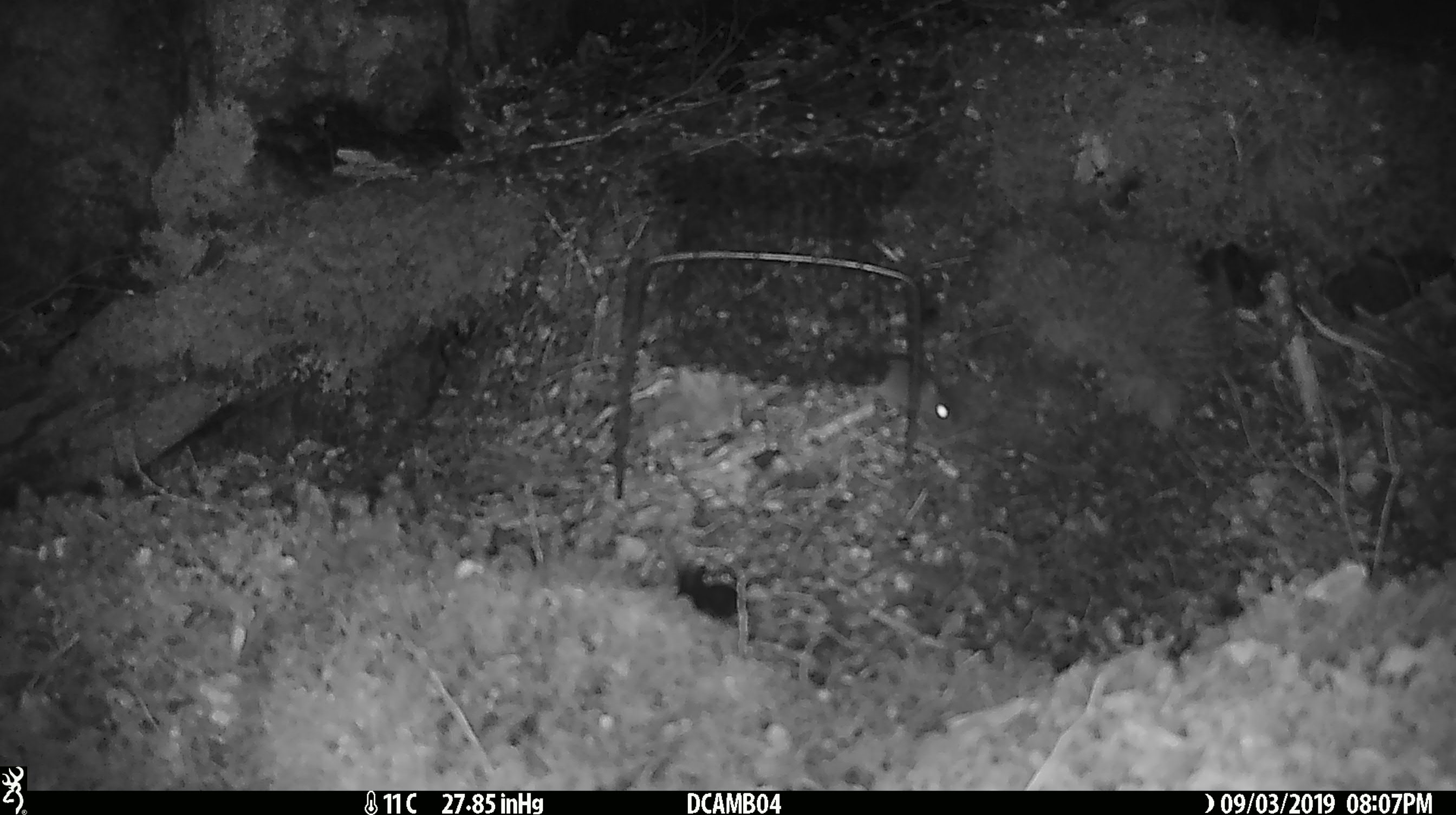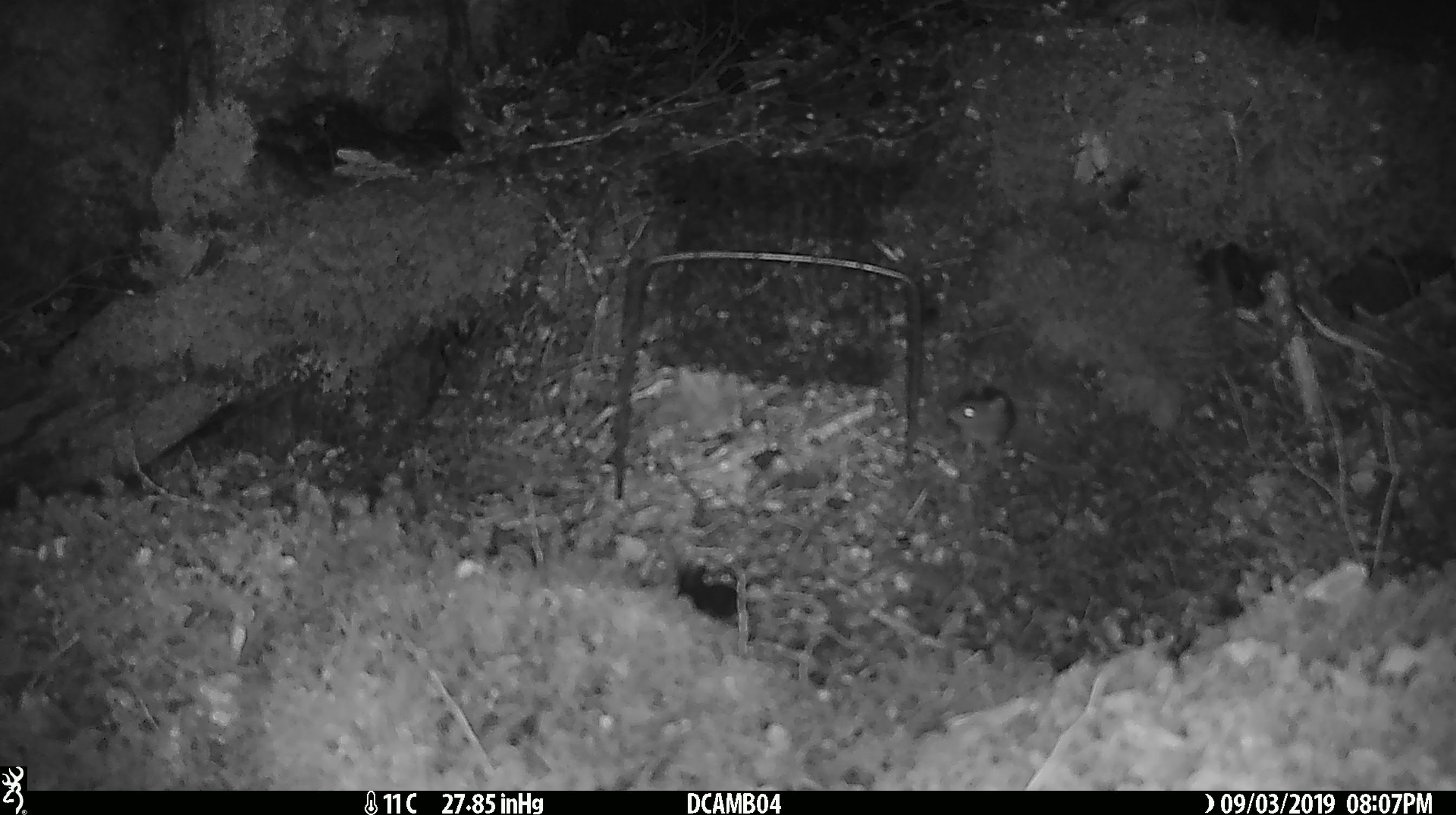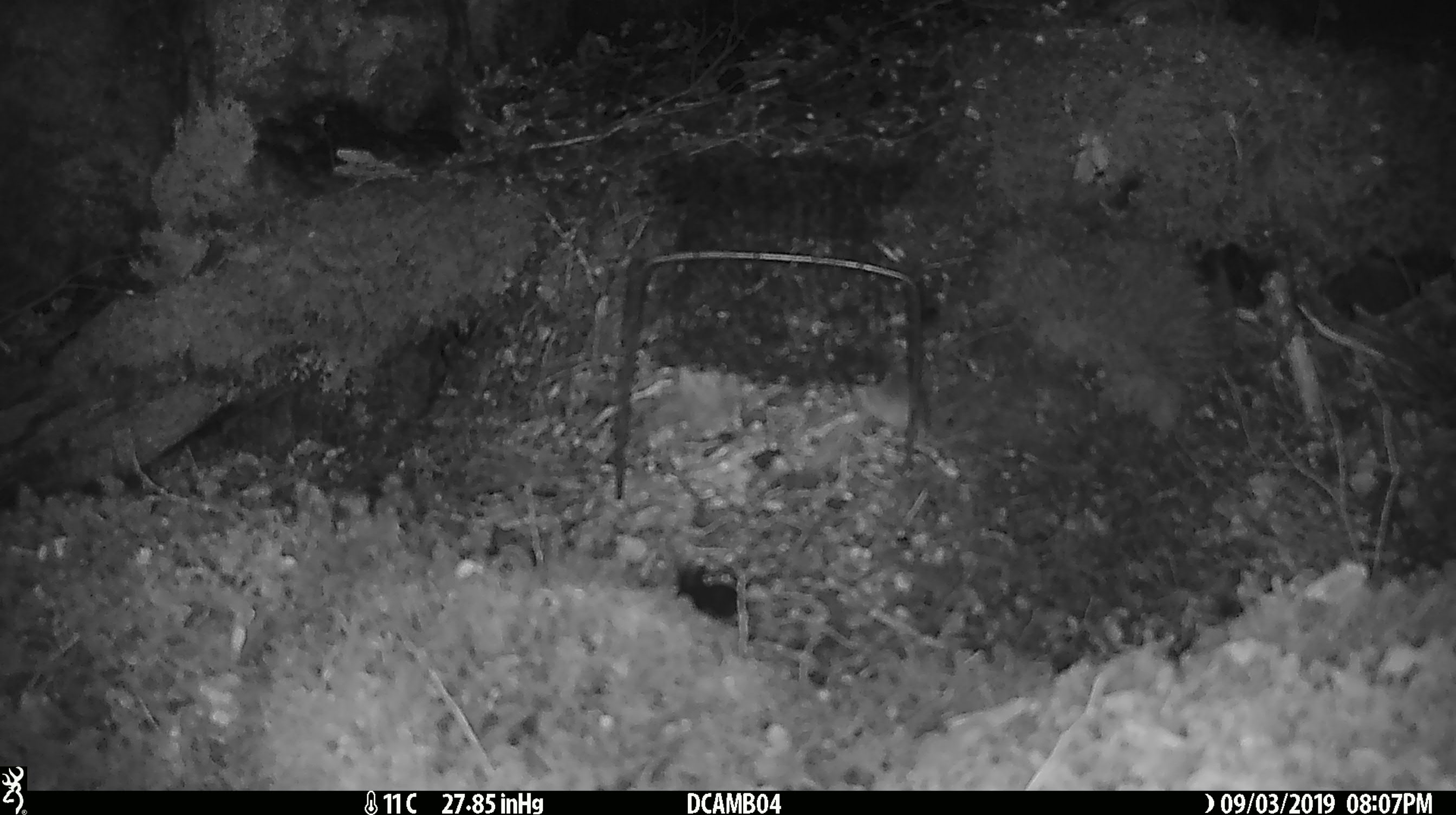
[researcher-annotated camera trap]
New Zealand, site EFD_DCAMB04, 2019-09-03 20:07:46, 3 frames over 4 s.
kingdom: Animalia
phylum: Chordata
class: Mammalia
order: Rodentia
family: Muridae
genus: Mus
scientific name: Mus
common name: mouse